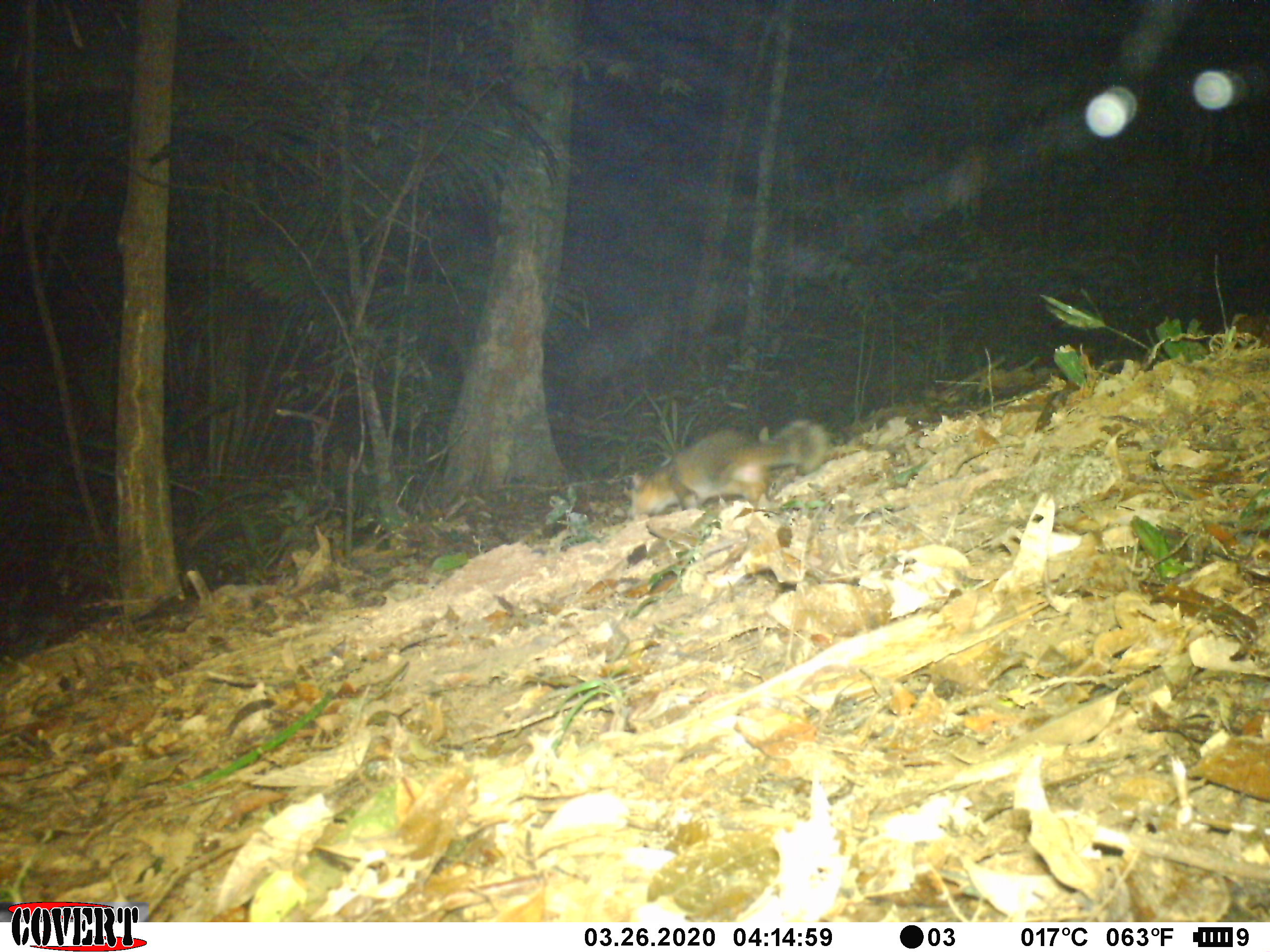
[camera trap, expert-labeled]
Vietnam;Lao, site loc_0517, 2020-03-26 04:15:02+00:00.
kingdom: Animalia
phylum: Chordata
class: Mammalia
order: Carnivora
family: Mustelidae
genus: Melogale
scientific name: Melogale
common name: ferret badger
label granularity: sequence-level